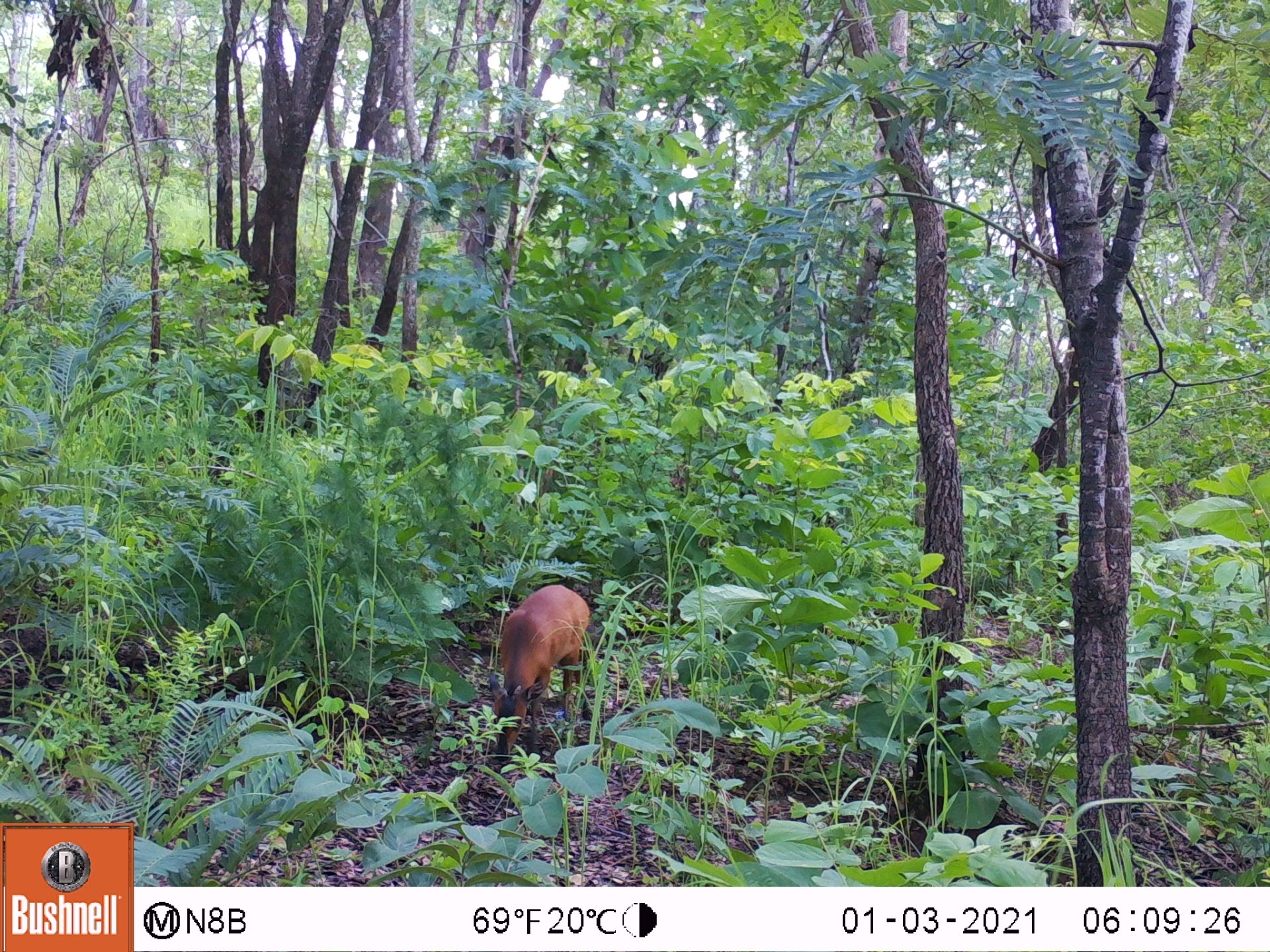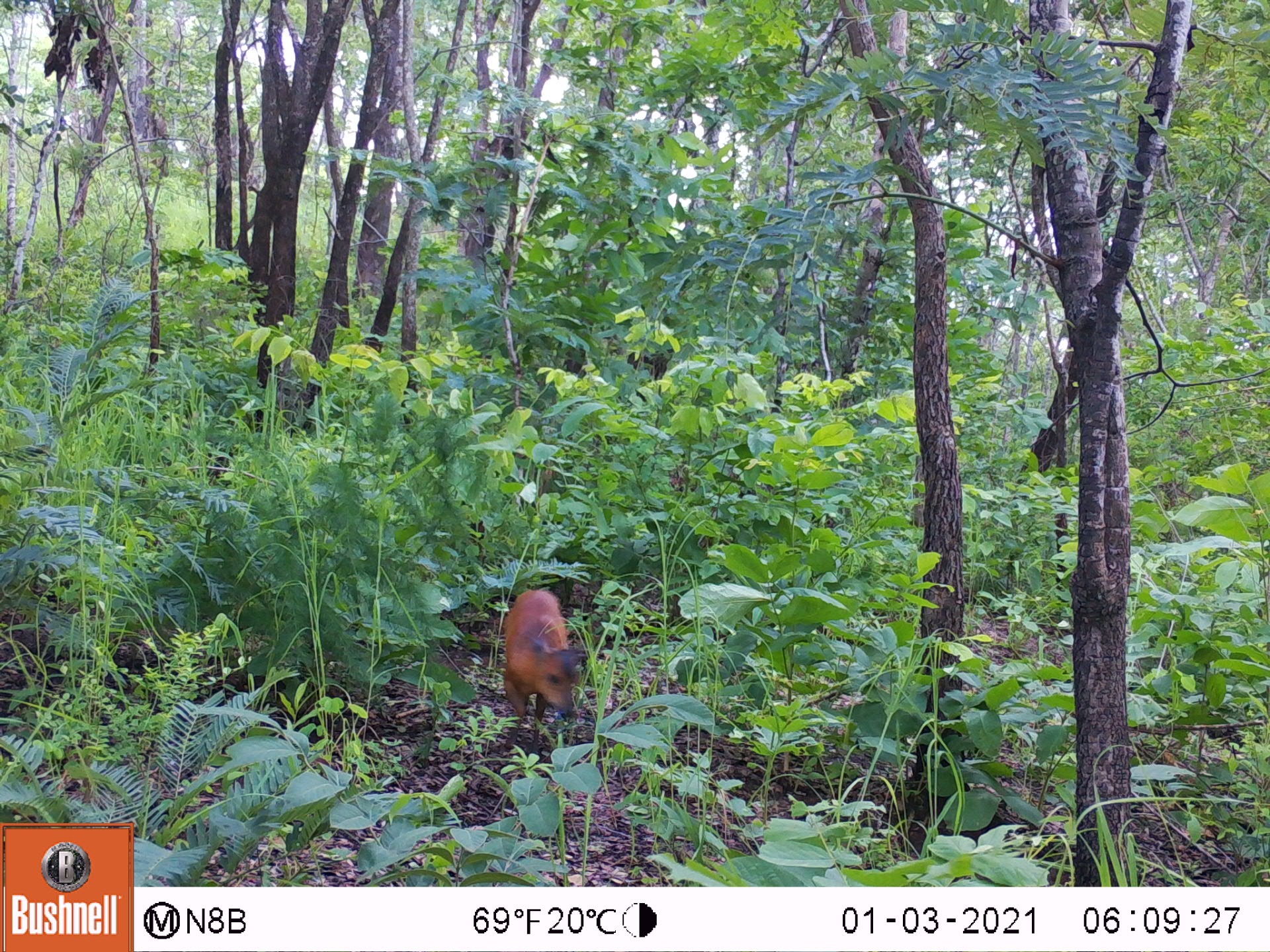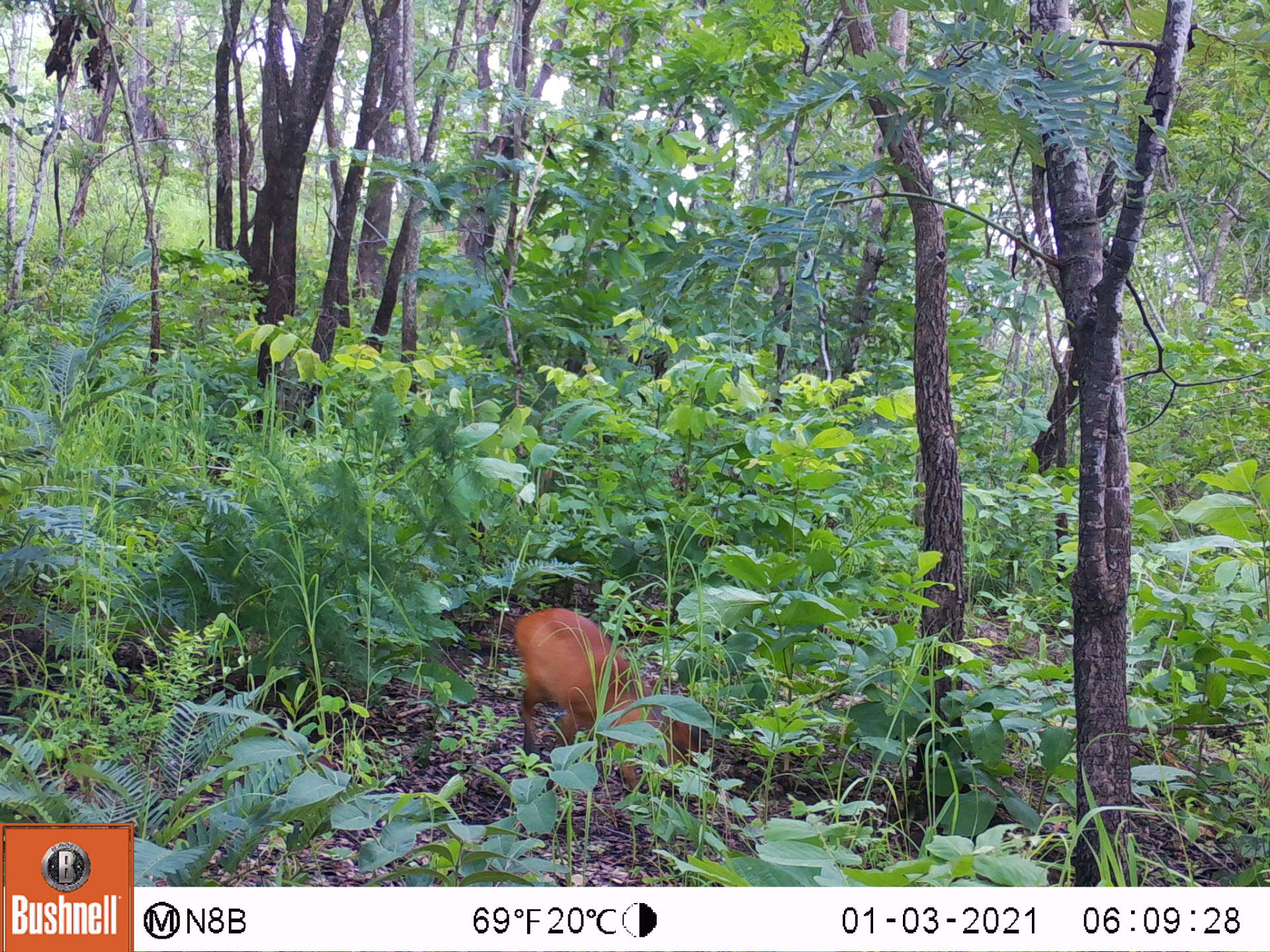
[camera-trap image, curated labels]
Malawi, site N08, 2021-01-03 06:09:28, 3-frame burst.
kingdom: Animalia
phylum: Chordata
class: Mammalia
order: Artiodactyla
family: Bovidae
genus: Cephalophorus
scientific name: Cephalophorus natalensis natalensis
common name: red duiker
Red duiker (Cephalophorus natalensis natalensis), count 1.